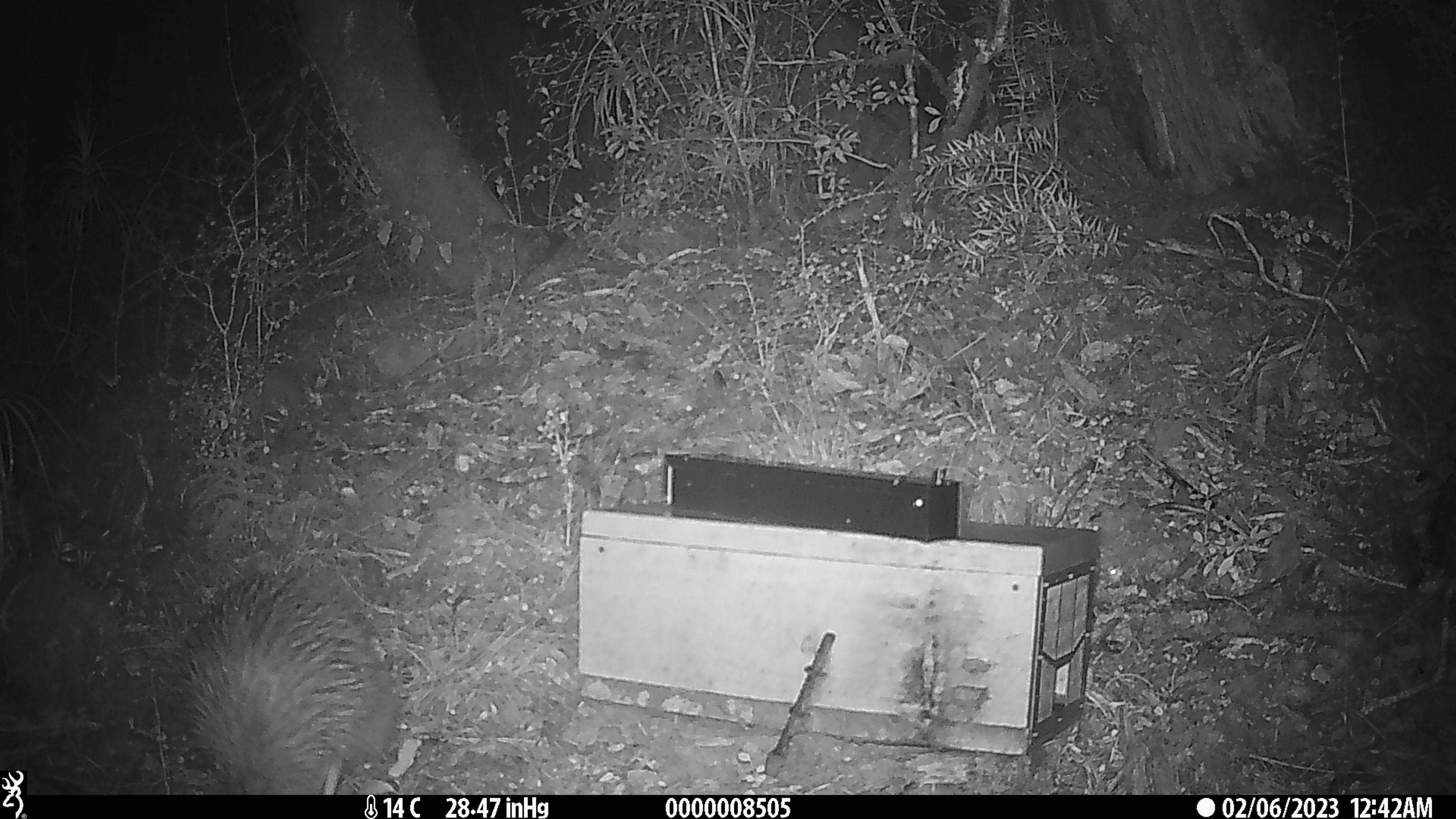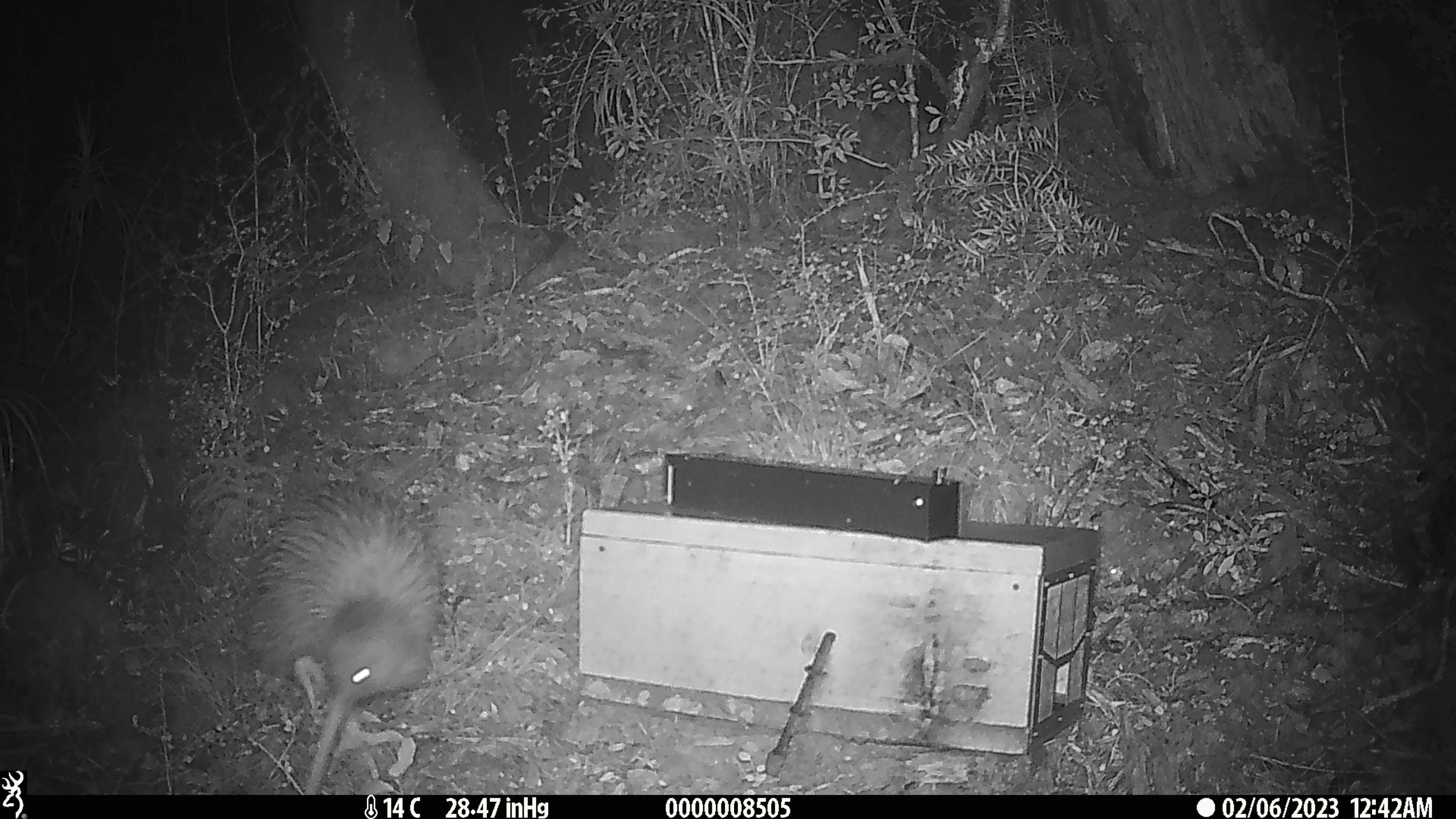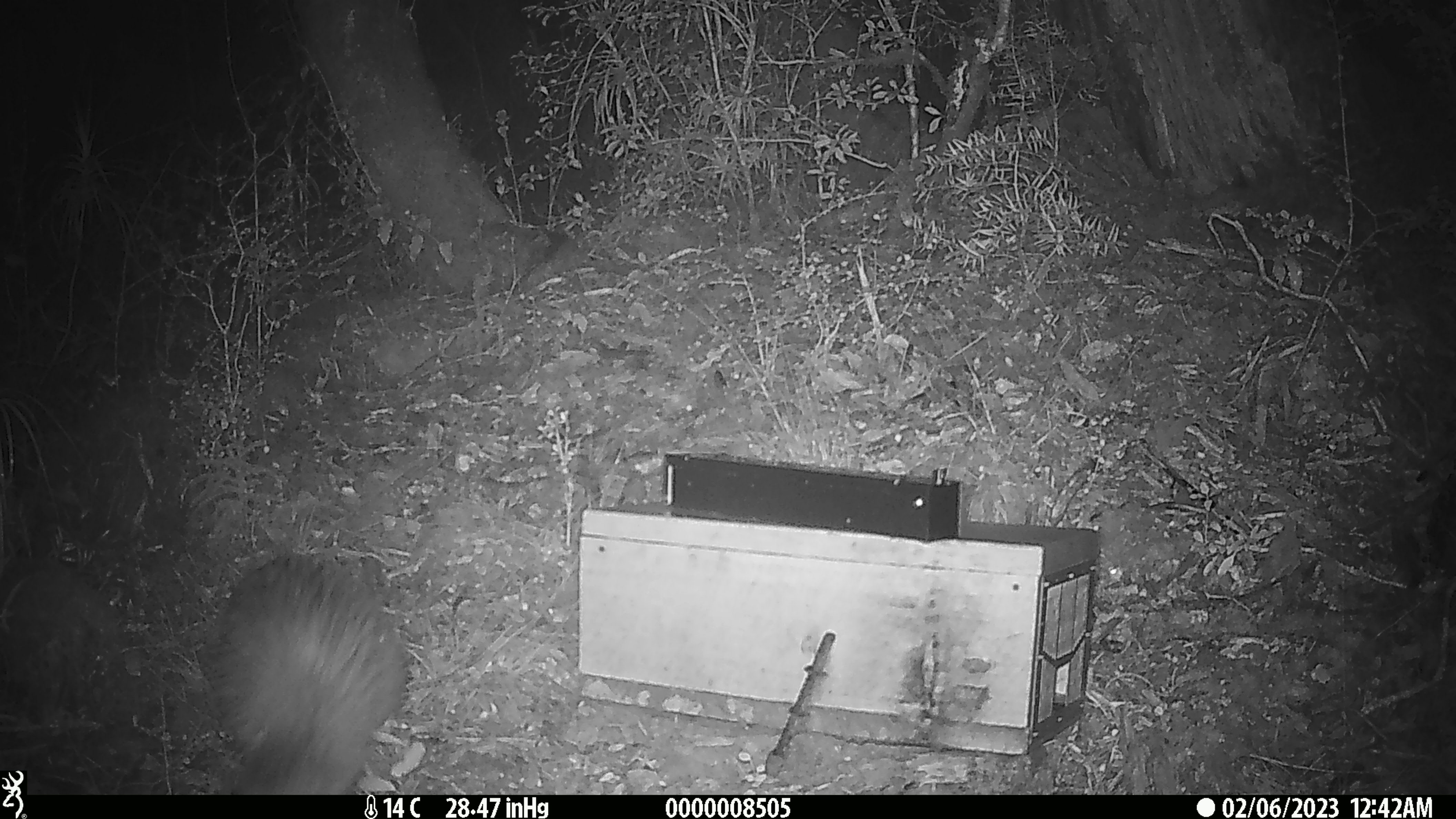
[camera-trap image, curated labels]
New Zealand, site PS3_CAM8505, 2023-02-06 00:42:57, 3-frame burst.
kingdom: Animalia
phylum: Chordata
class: Aves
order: Apterygiformes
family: Apterygidae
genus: Apteryx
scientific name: Apteryx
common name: kiwi